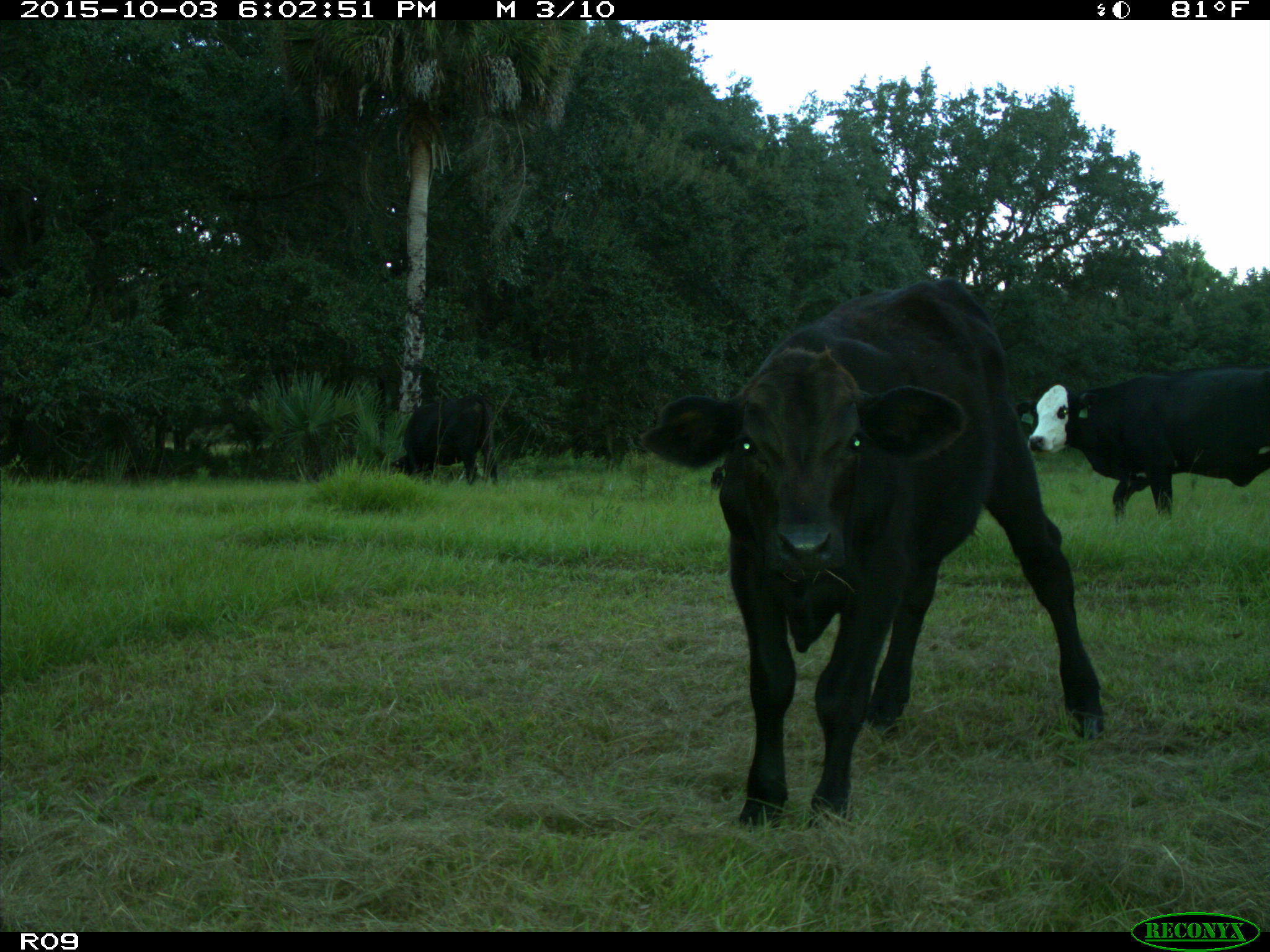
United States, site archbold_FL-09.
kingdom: Animalia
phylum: Chordata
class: Mammalia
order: Artiodactyla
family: Bovidae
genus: Bos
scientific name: Bos taurus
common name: domestic cow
Bos taurus (domestic cow).